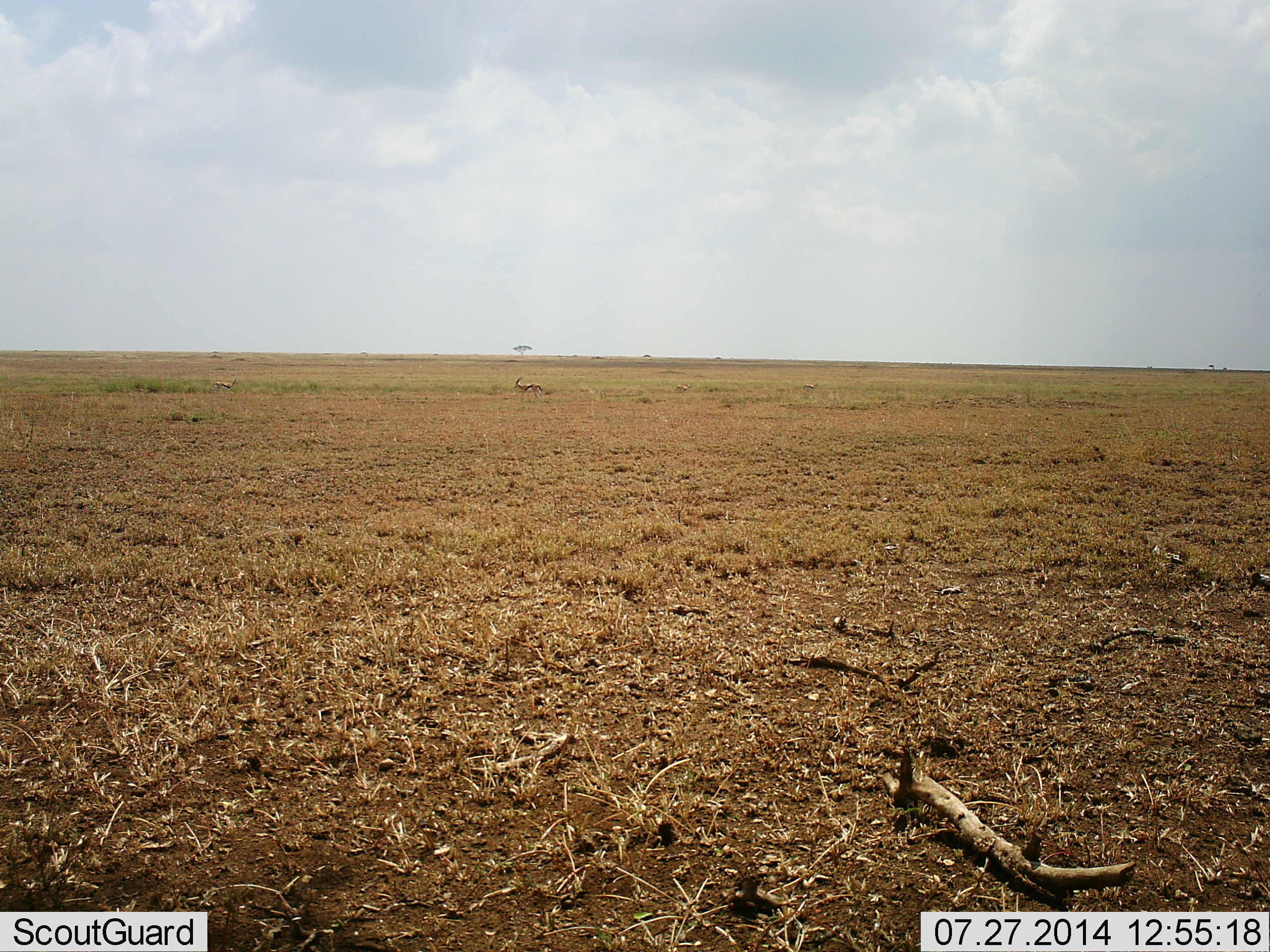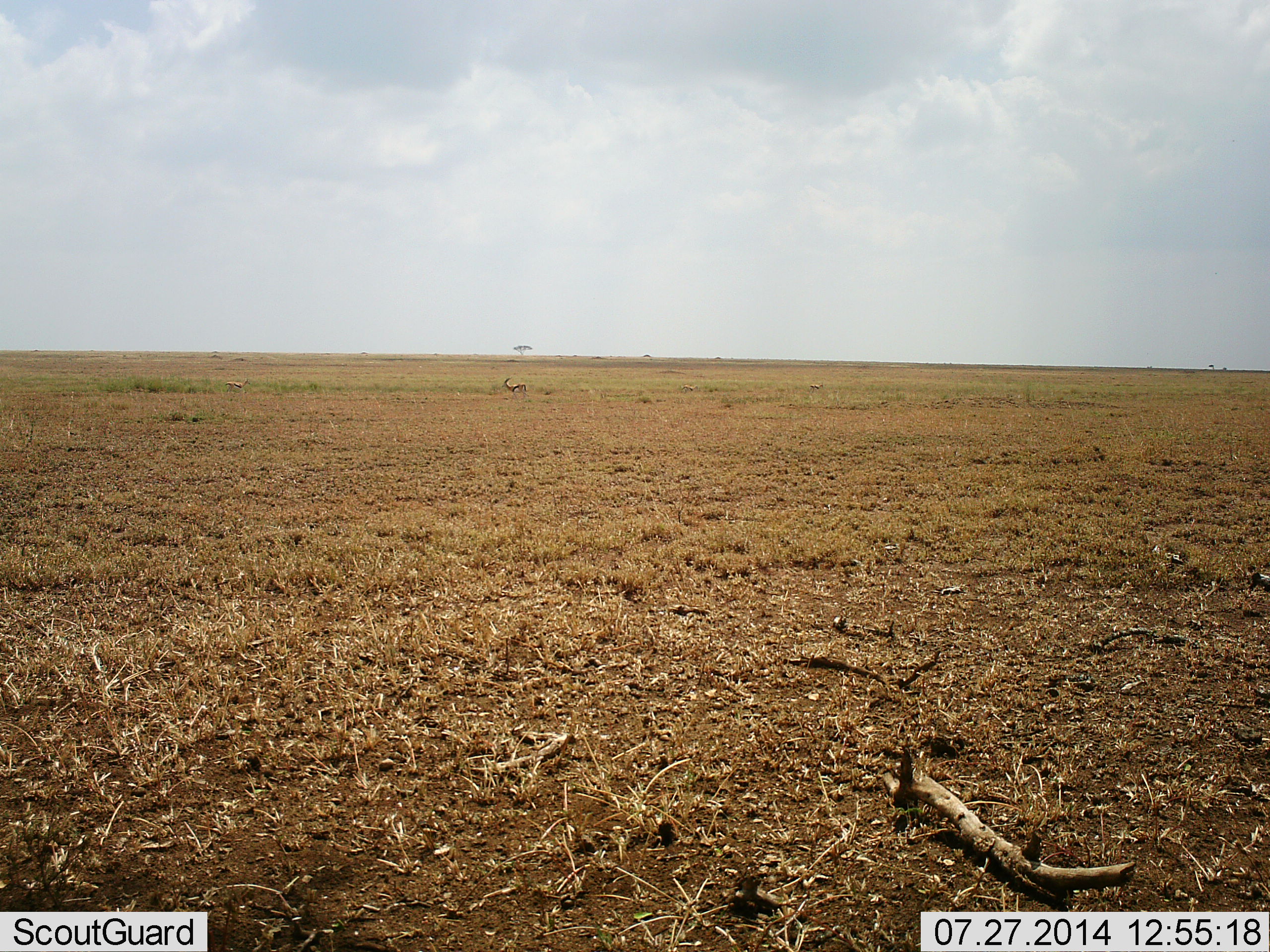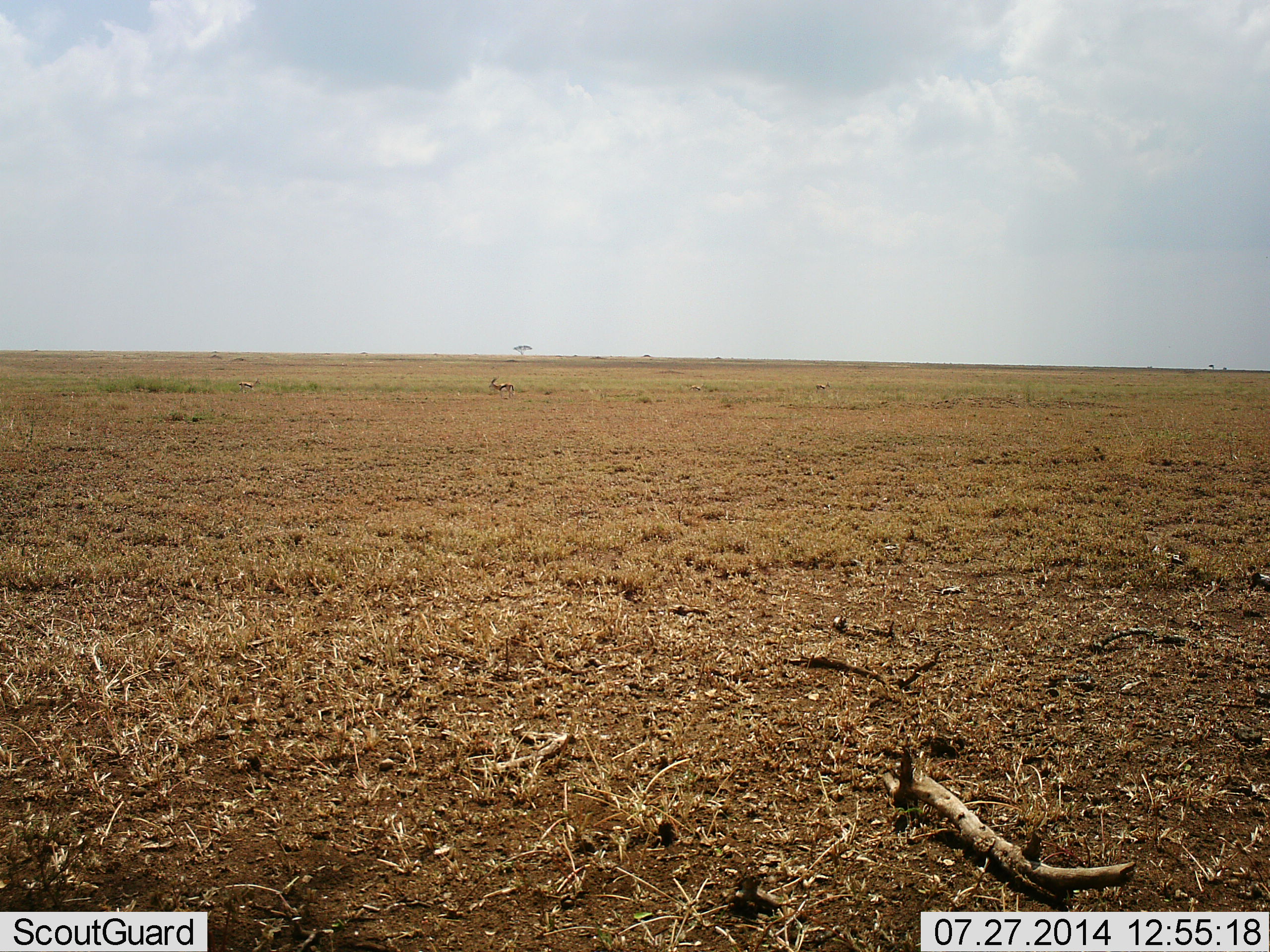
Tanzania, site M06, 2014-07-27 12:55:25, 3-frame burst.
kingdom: Animalia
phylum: Chordata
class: Mammalia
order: Artiodactyla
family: Bovidae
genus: Eudorcas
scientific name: Eudorcas thomsonii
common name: thomson's gazelle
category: gazellethomsons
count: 3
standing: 0%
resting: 0%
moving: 100%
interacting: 0%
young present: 0%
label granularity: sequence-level